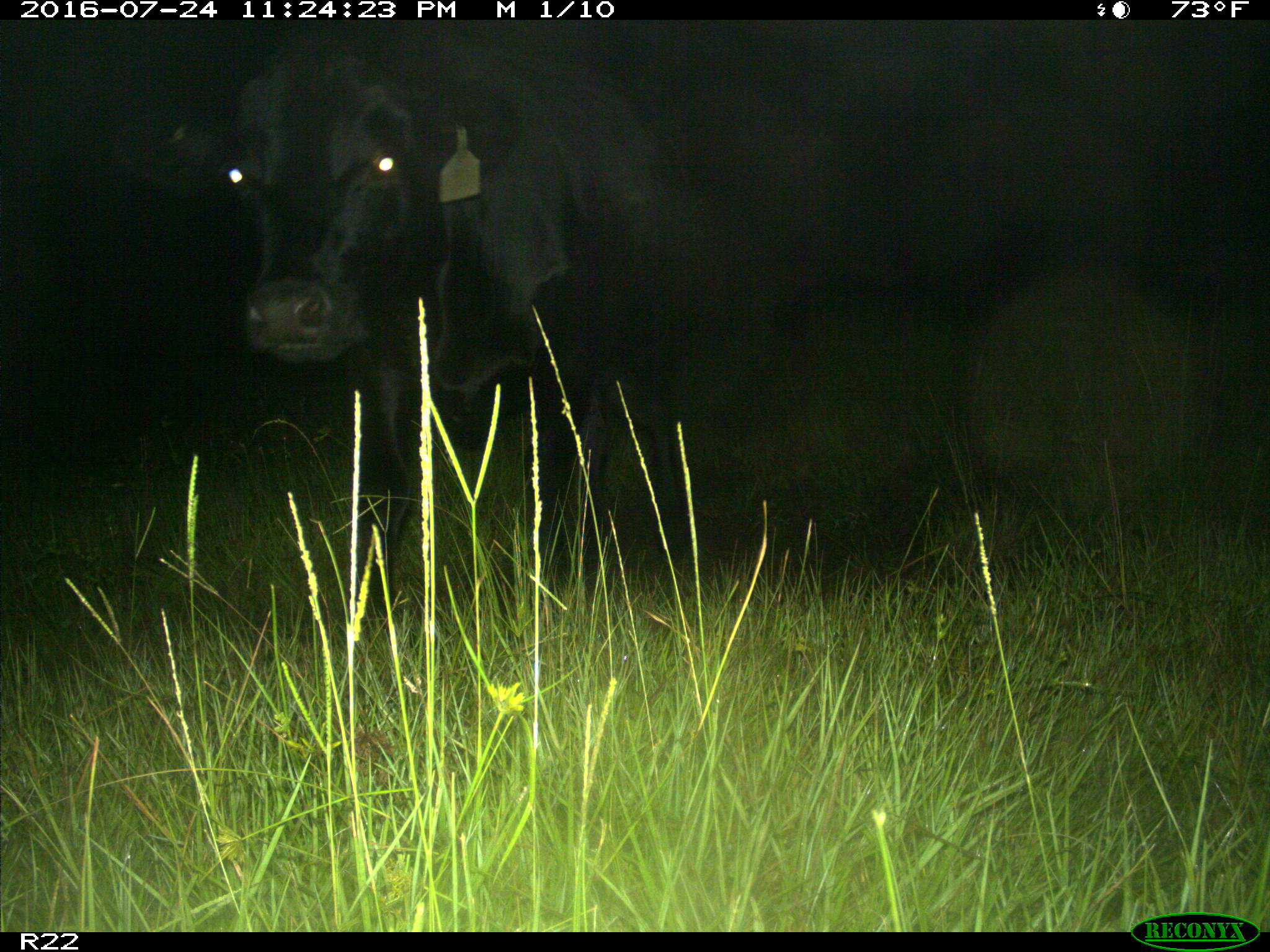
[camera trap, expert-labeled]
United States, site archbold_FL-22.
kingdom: Animalia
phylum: Chordata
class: Mammalia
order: Artiodactyla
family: Bovidae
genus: Bos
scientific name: Bos taurus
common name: domestic cow